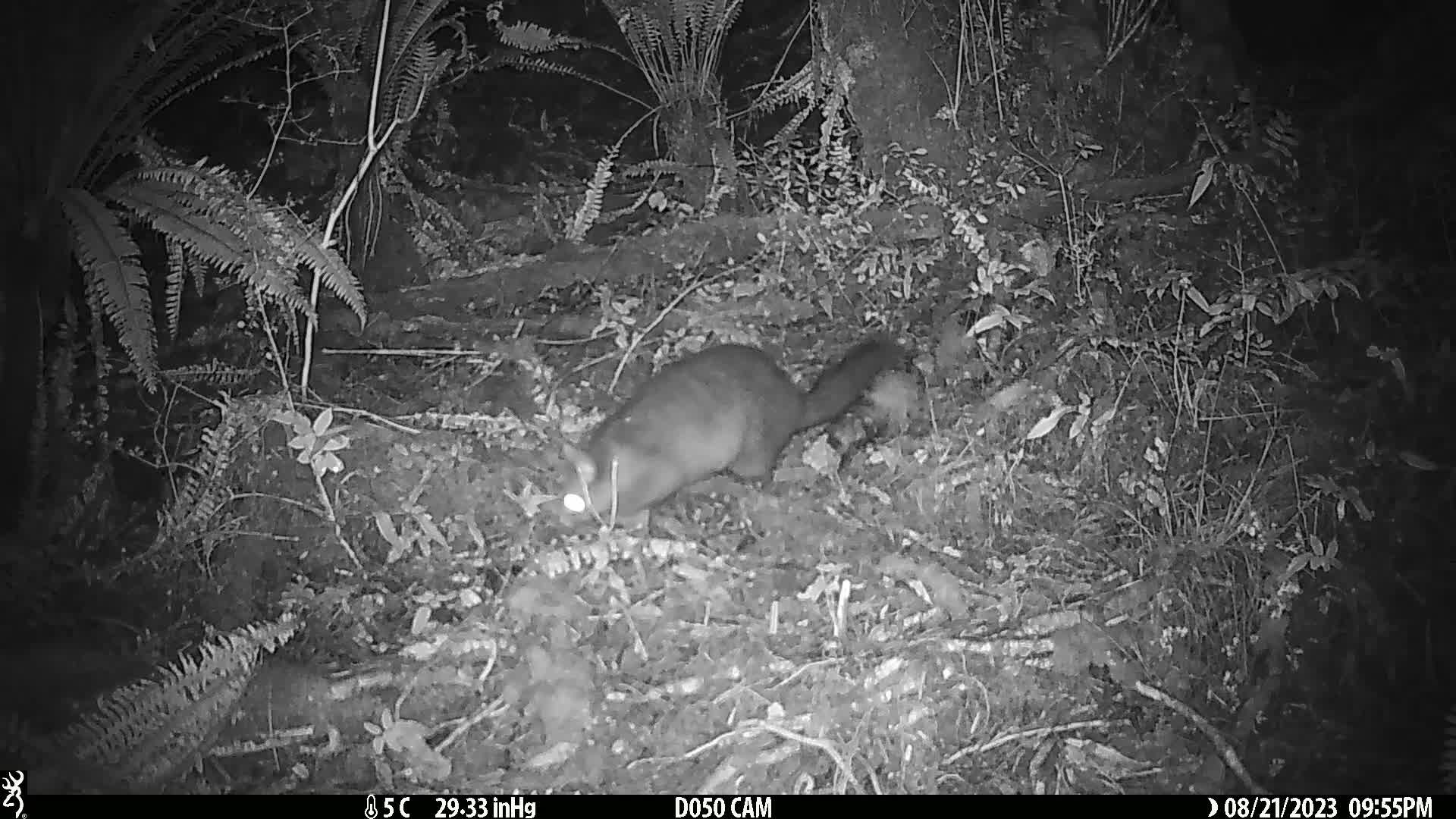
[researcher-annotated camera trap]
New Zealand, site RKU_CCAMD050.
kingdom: Animalia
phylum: Chordata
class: Mammalia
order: Diprotodontia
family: Phalangeridae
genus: Trichosurus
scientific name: Trichosurus vulpecula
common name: common brushtail possum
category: possum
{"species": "possum (common brushtail possum) (Trichosurus vulpecula)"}